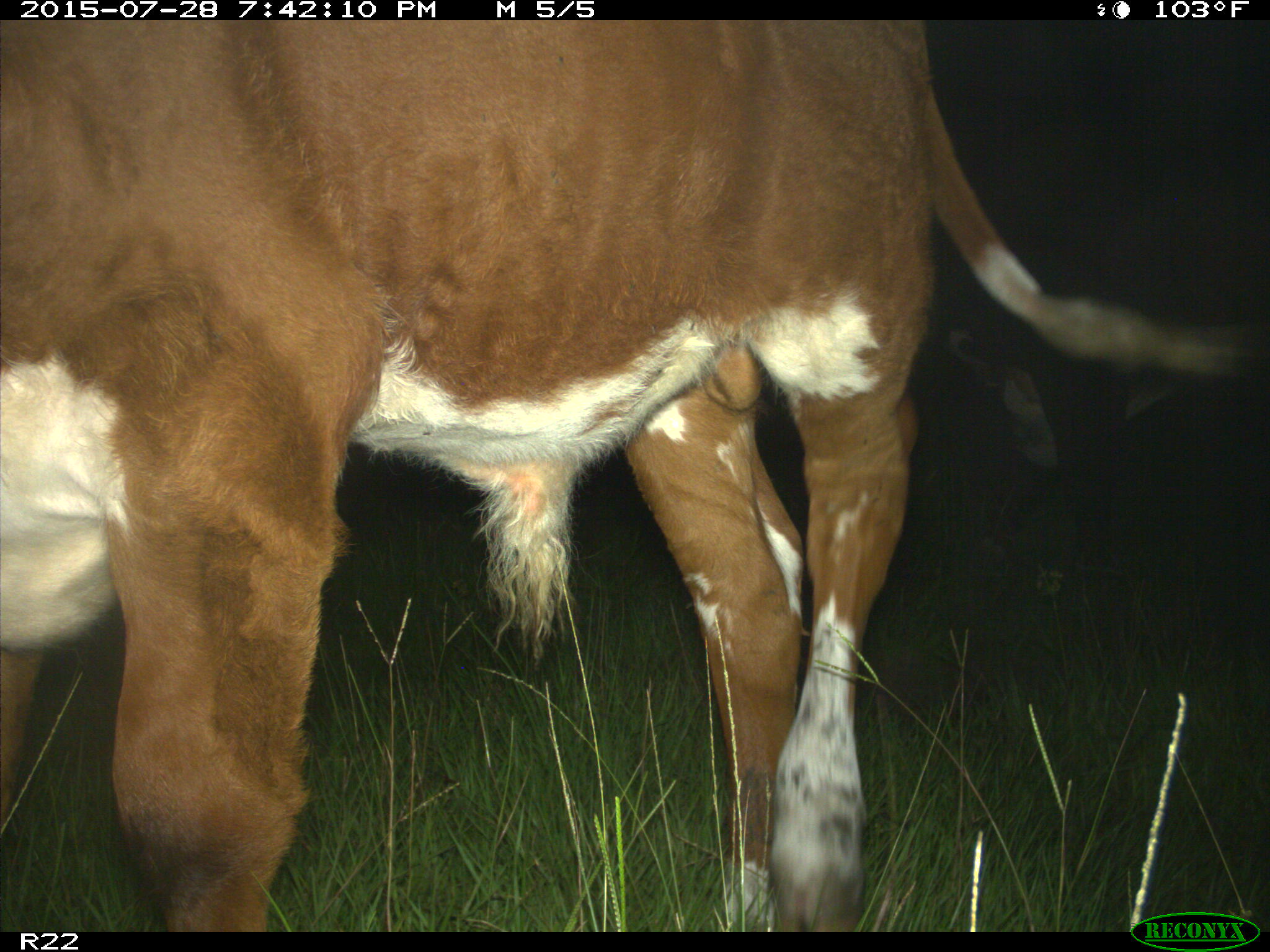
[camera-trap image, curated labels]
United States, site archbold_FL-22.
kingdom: Animalia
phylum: Chordata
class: Mammalia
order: Artiodactyla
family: Bovidae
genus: Bos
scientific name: Bos taurus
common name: domestic cow